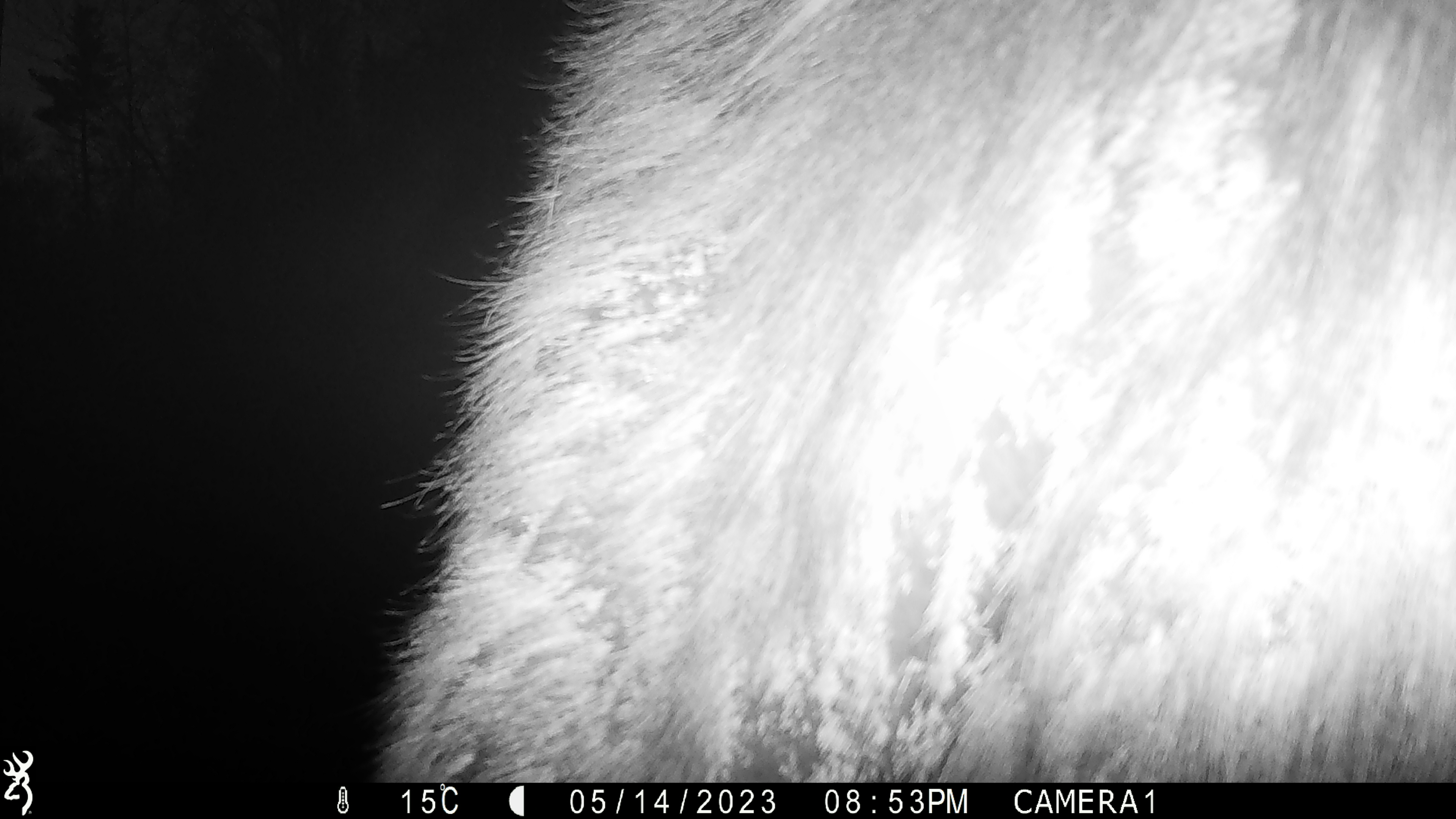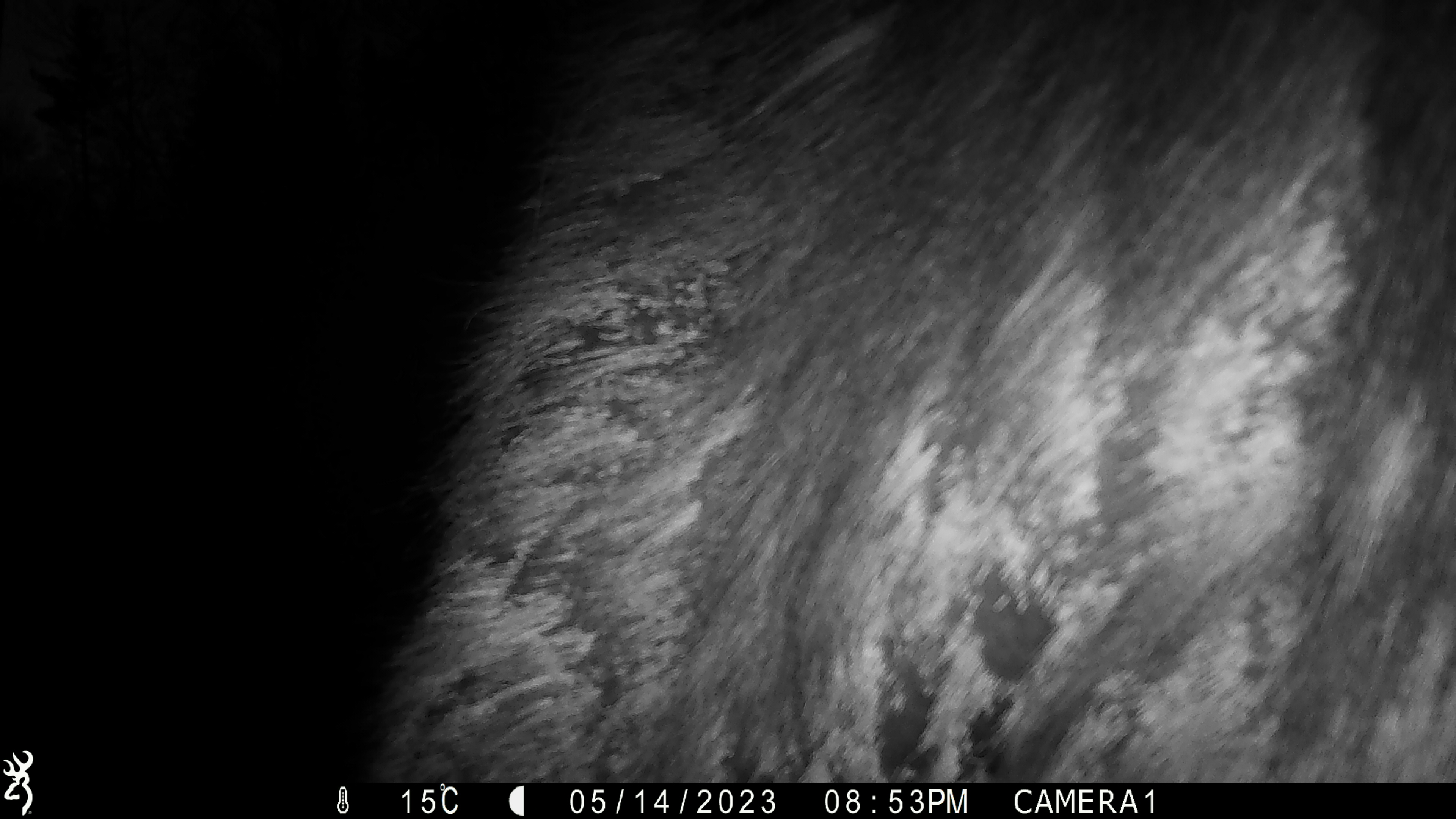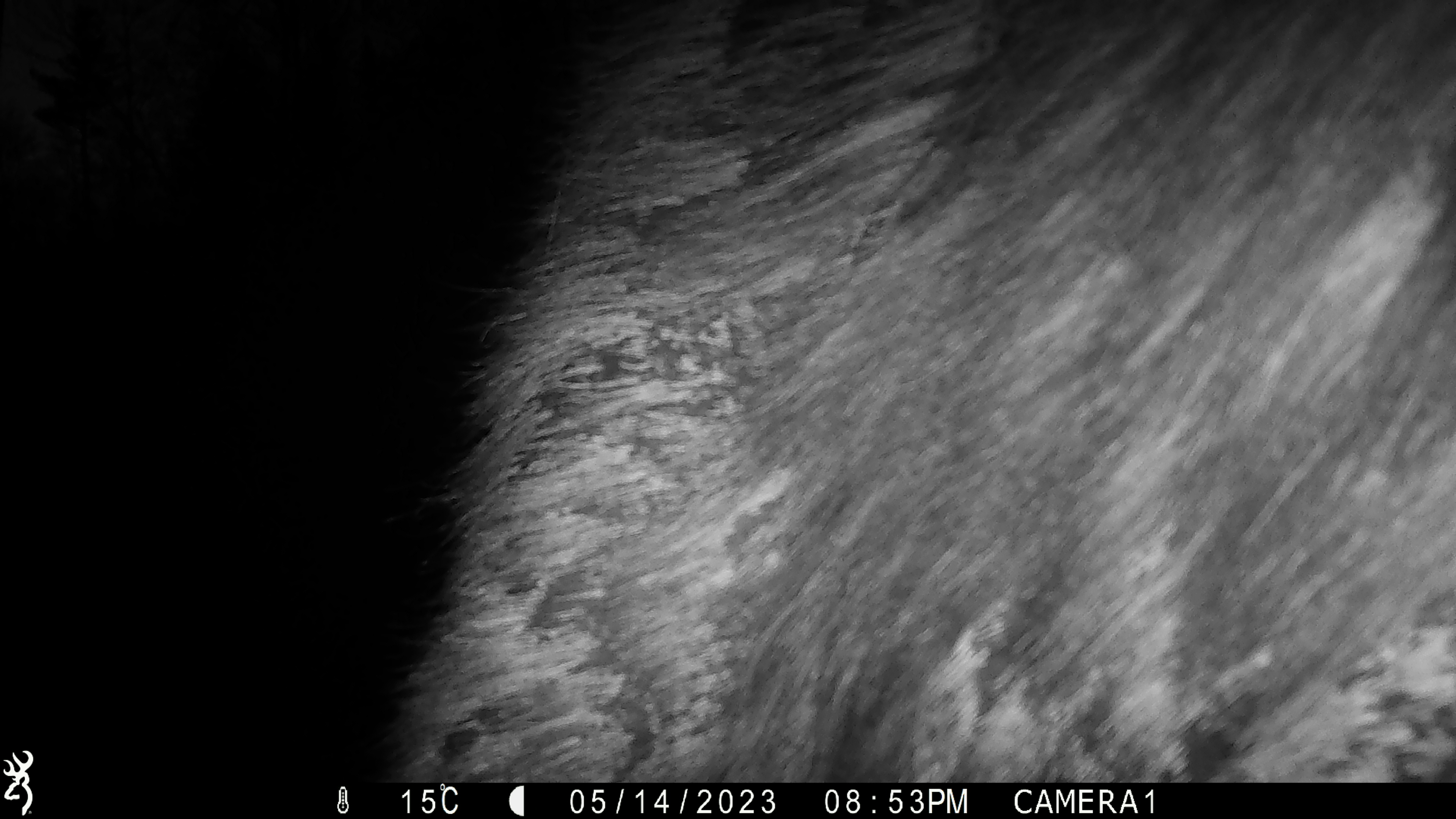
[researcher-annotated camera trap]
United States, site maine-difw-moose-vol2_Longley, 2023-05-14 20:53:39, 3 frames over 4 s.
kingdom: Animalia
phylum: Chordata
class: Mammalia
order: Artiodactyla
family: Cervidae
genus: Alces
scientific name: Alces alces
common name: moose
Moose (Alces alces).